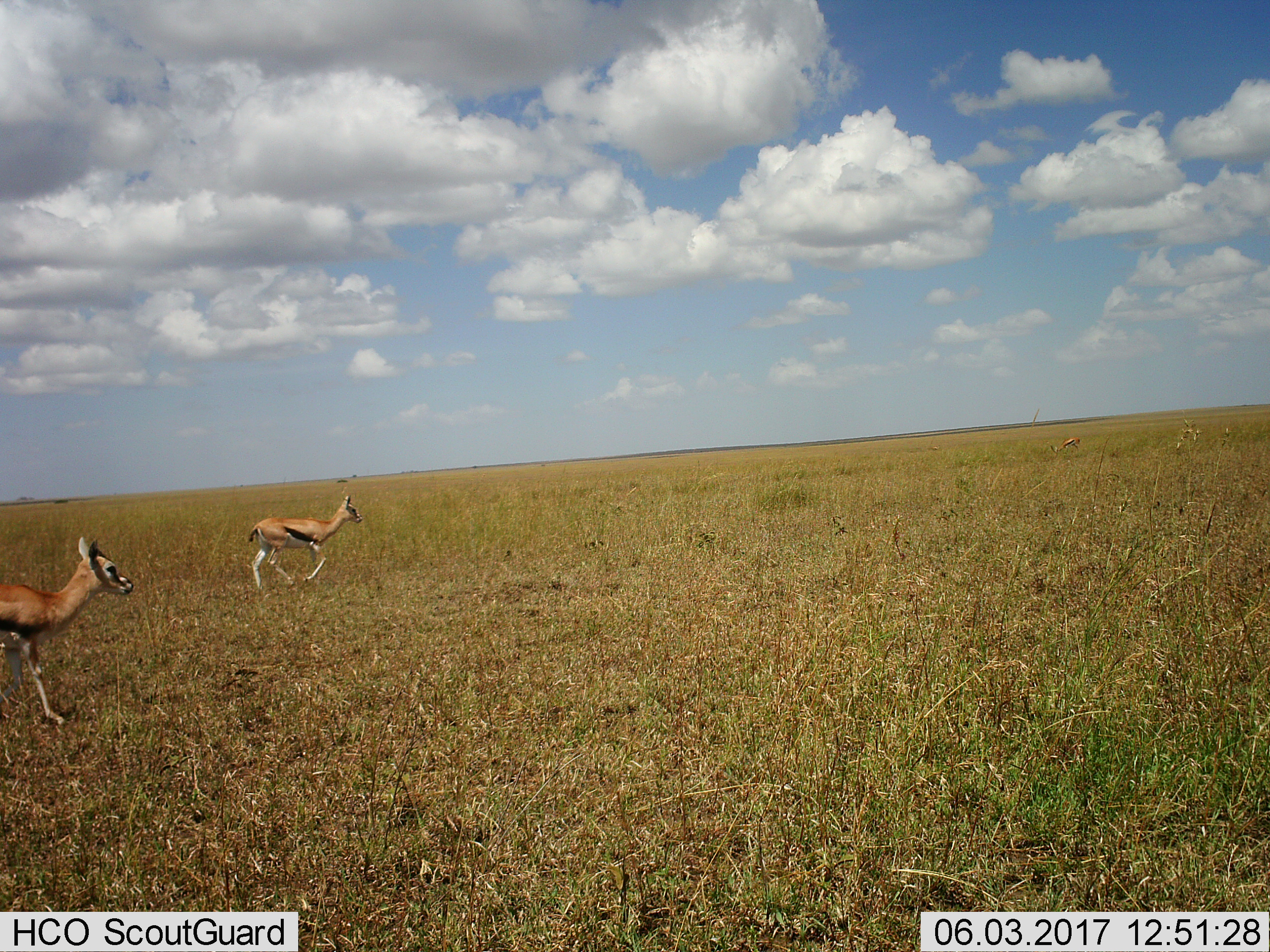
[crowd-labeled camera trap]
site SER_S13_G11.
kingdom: Animalia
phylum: Chordata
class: Mammalia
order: Artiodactyla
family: Bovidae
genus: Eudorcas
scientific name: Eudorcas thomsonii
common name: thomson's gazelle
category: gazellethomsons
Gazellethomsons (thomson's gazelle) (Eudorcas thomsonii), count 2. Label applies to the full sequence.